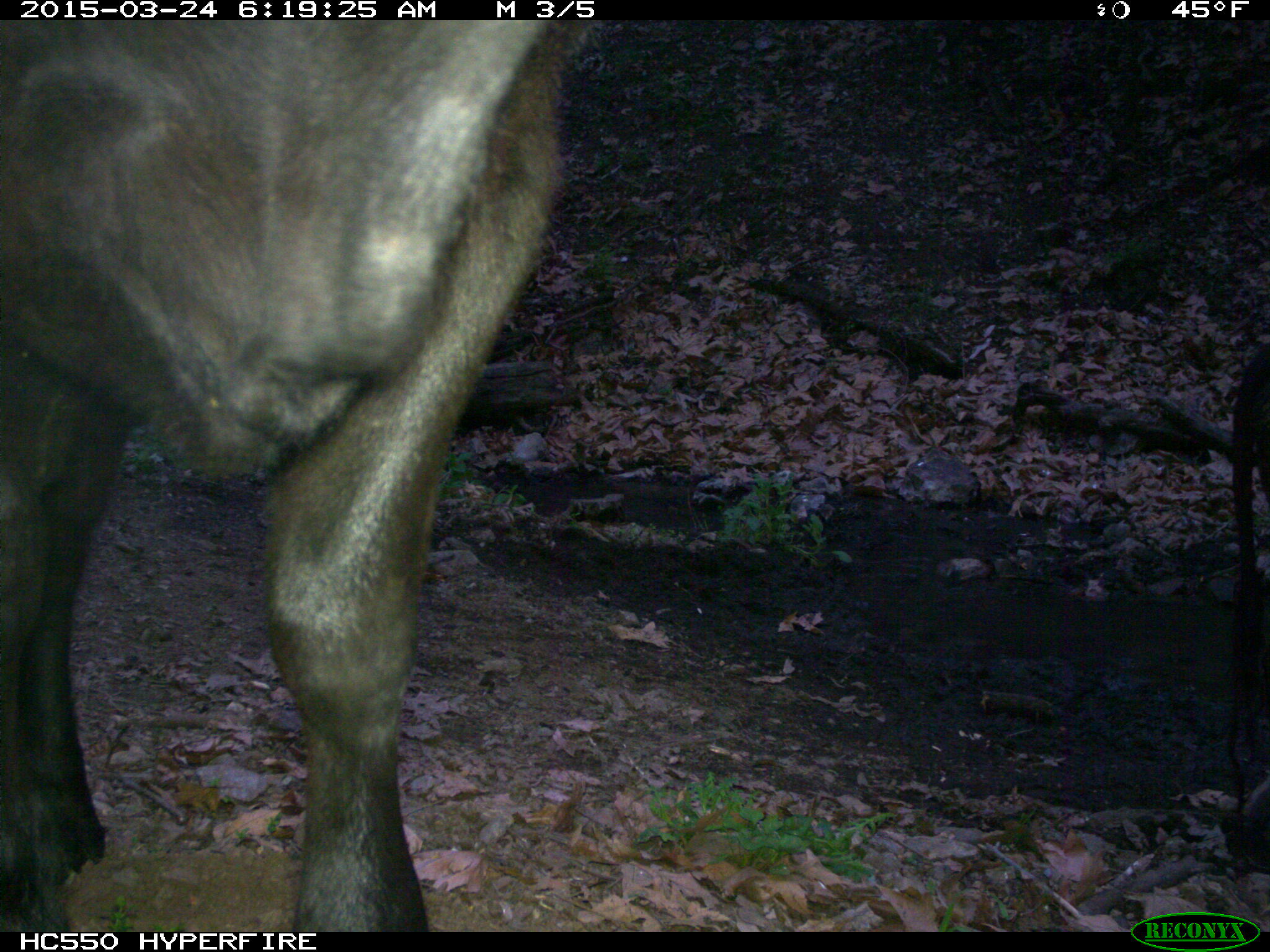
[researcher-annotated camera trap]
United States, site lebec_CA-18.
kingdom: Animalia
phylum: Chordata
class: Mammalia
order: Artiodactyla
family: Bovidae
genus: Bos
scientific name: Bos taurus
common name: domestic cow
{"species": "Bos taurus (domestic cow)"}